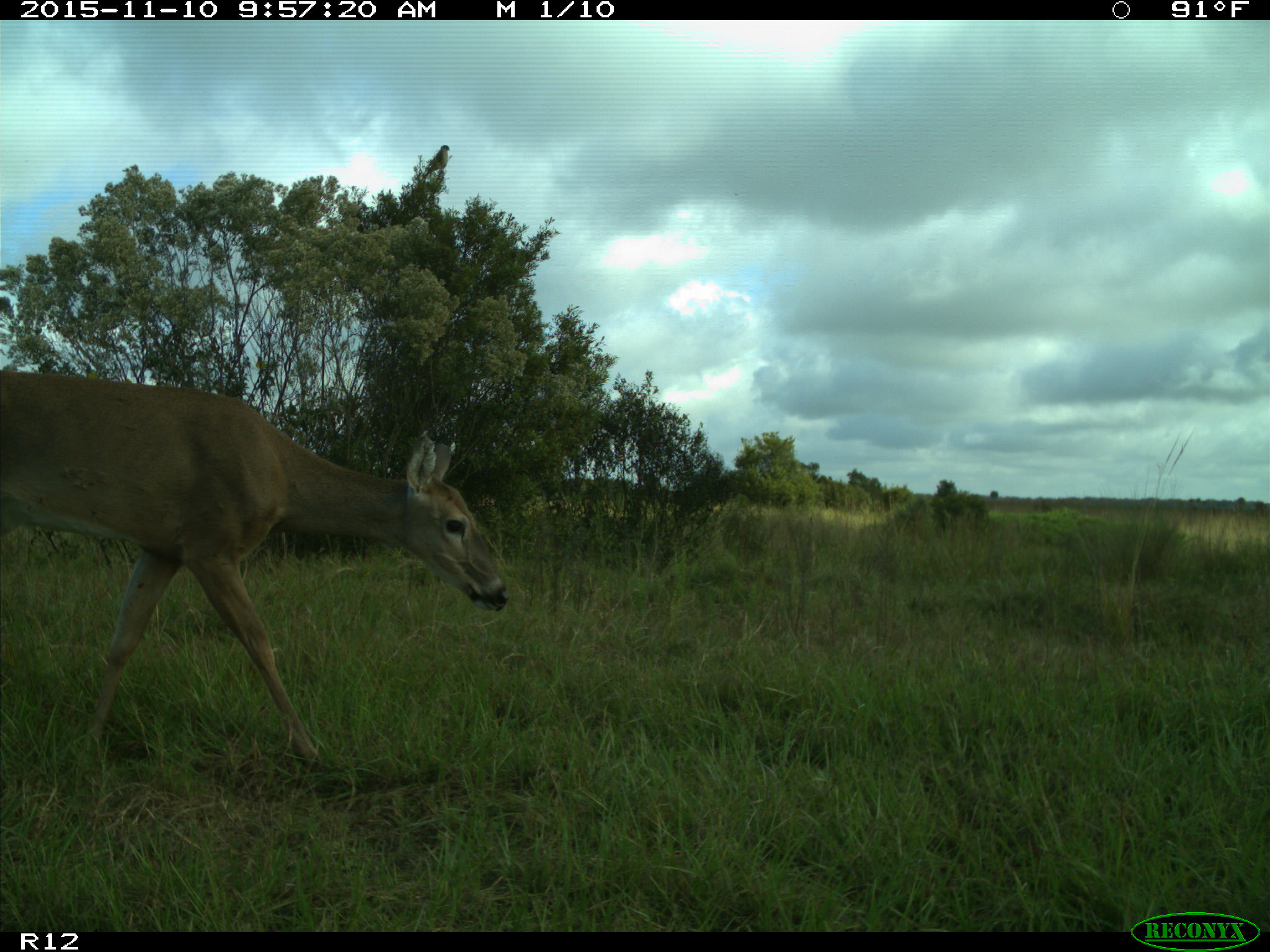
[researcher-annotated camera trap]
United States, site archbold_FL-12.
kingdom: Animalia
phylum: Chordata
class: Mammalia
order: Artiodactyla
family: Cervidae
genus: Odocoileus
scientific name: Odocoileus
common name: deer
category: unidentified deer